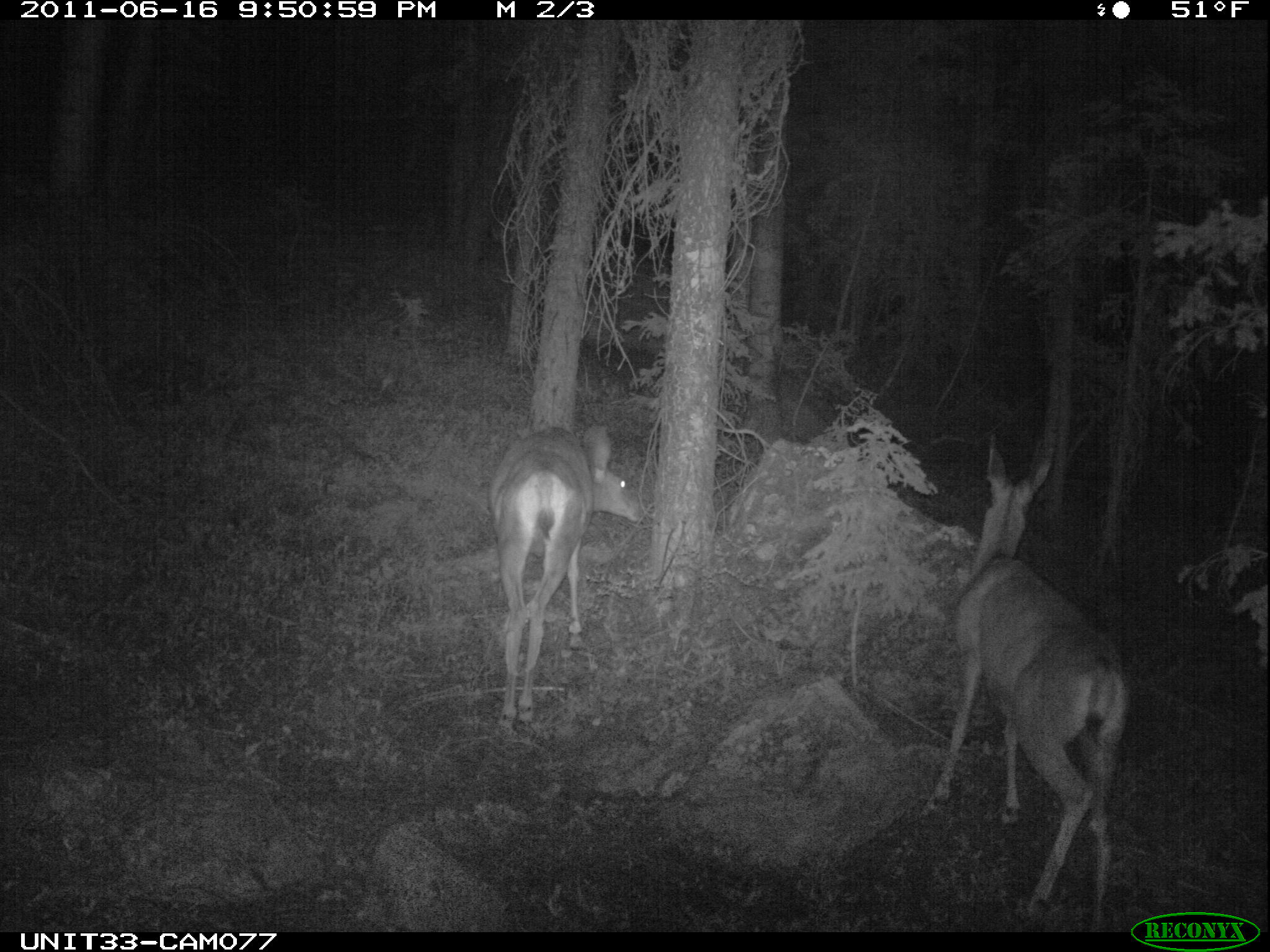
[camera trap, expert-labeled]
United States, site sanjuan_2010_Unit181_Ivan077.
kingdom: Animalia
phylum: Chordata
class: Mammalia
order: Artiodactyla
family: Cervidae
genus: Odocoileus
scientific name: Odocoileus hemionus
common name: mule deer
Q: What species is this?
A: Odocoileus hemionus (mule deer).